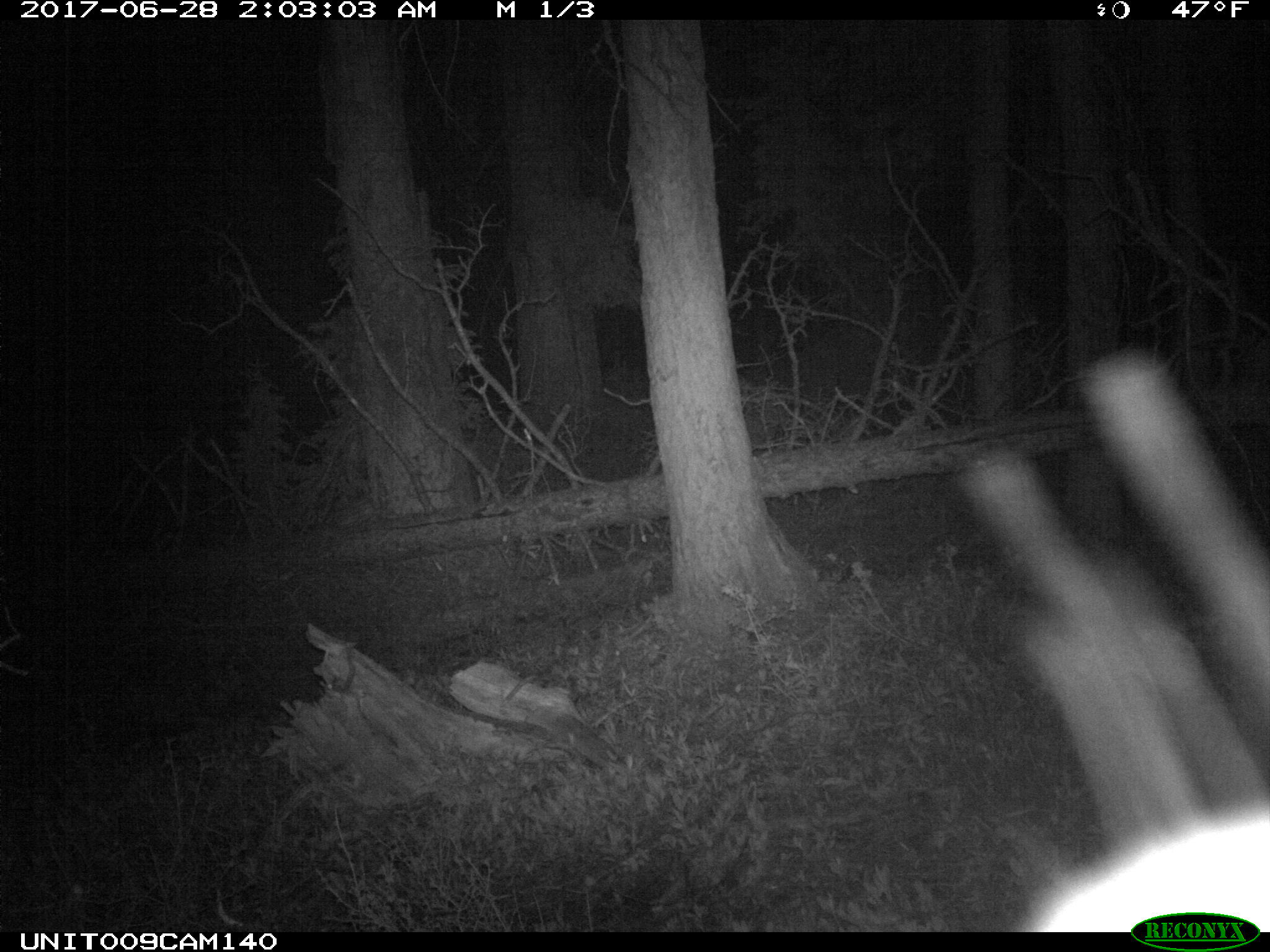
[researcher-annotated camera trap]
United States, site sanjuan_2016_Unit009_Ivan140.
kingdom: Animalia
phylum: Chordata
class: Mammalia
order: Artiodactyla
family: Cervidae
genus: Cervus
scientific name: Cervus elaphus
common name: red deer